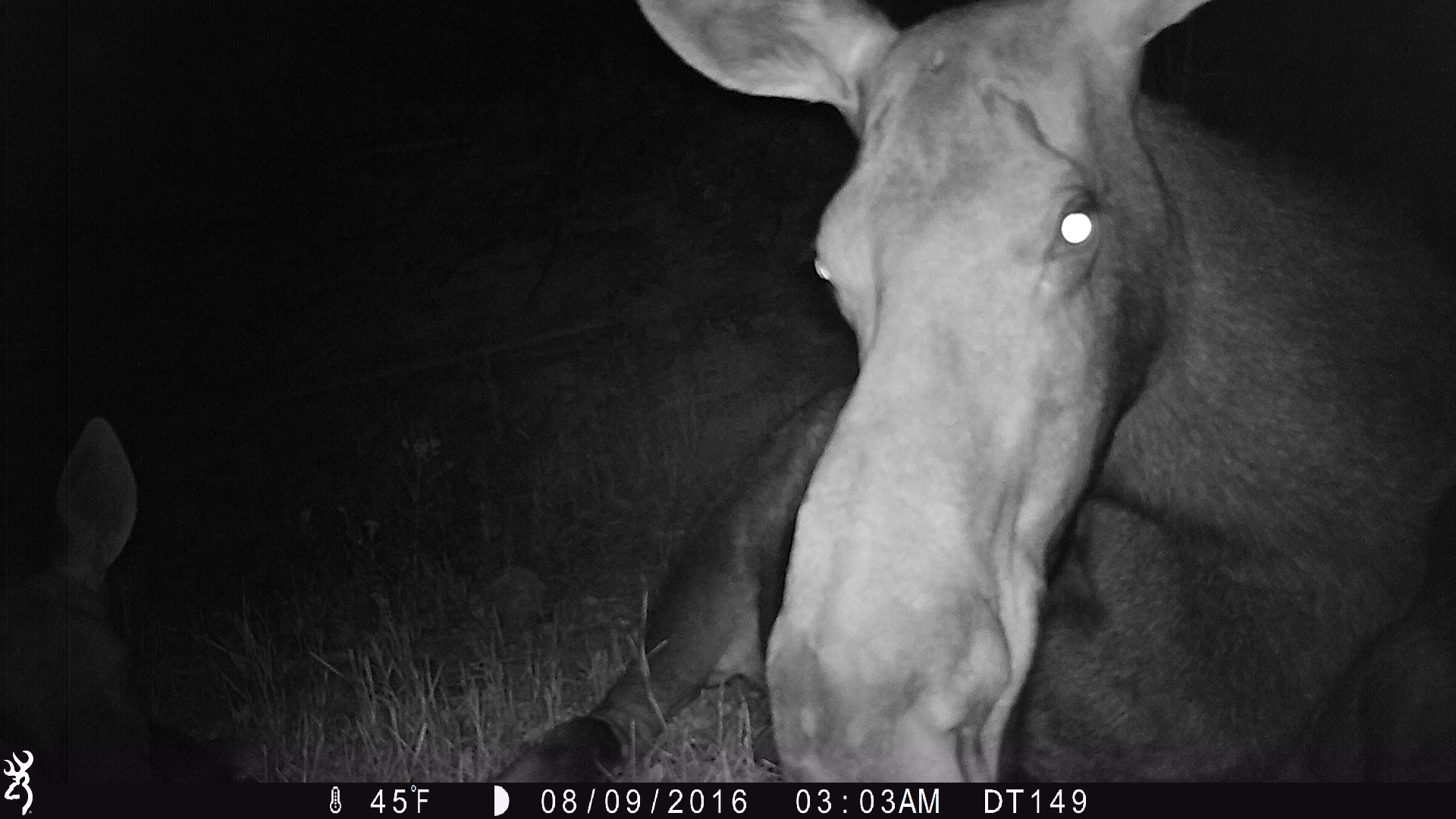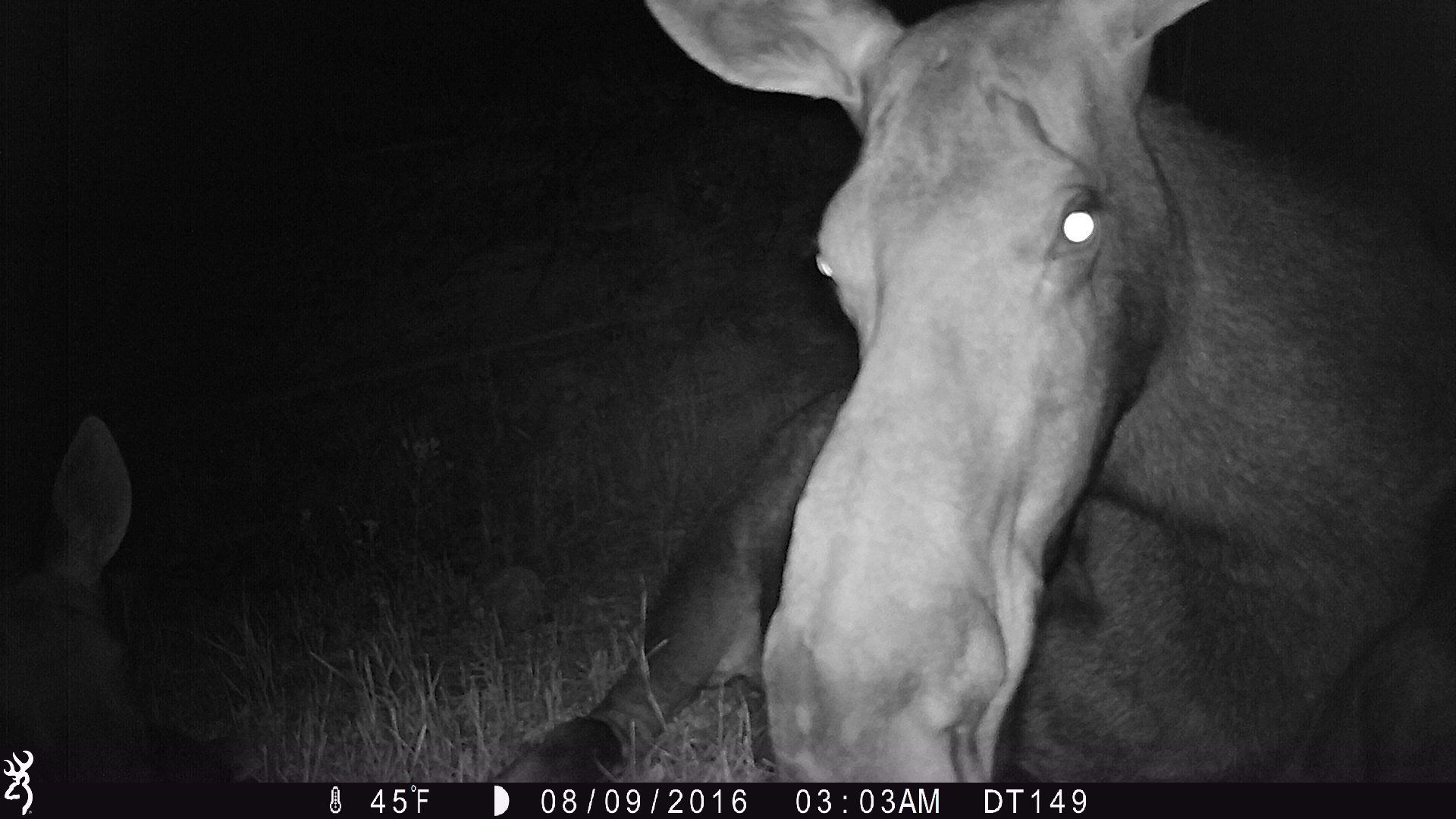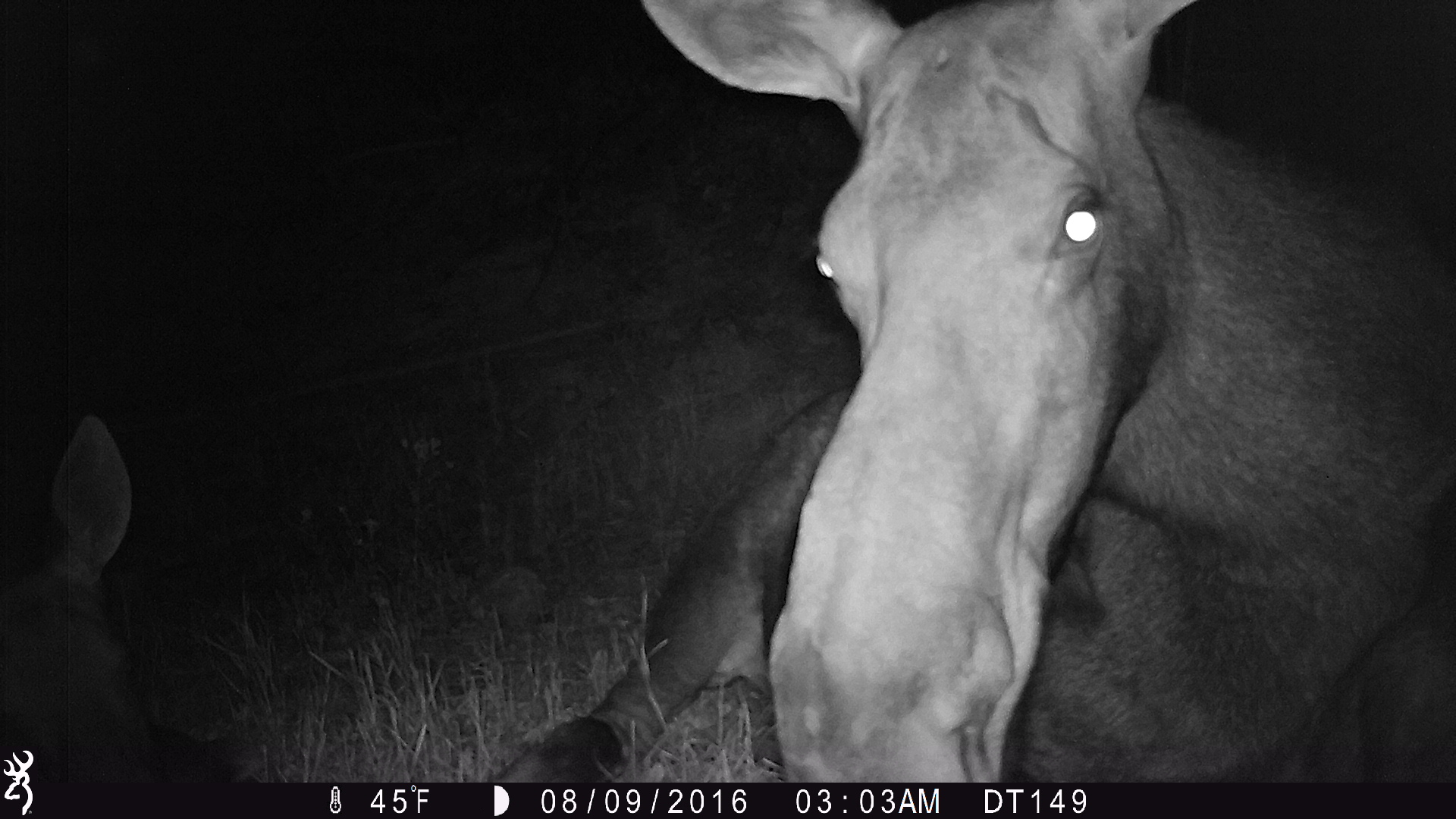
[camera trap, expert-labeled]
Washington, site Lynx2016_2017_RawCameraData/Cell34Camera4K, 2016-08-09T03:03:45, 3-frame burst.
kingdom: Animalia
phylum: Chordata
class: Mammalia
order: Artiodactyla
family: Cervidae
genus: Alces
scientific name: Alces alces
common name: moose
Alces alces (moose). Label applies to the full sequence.